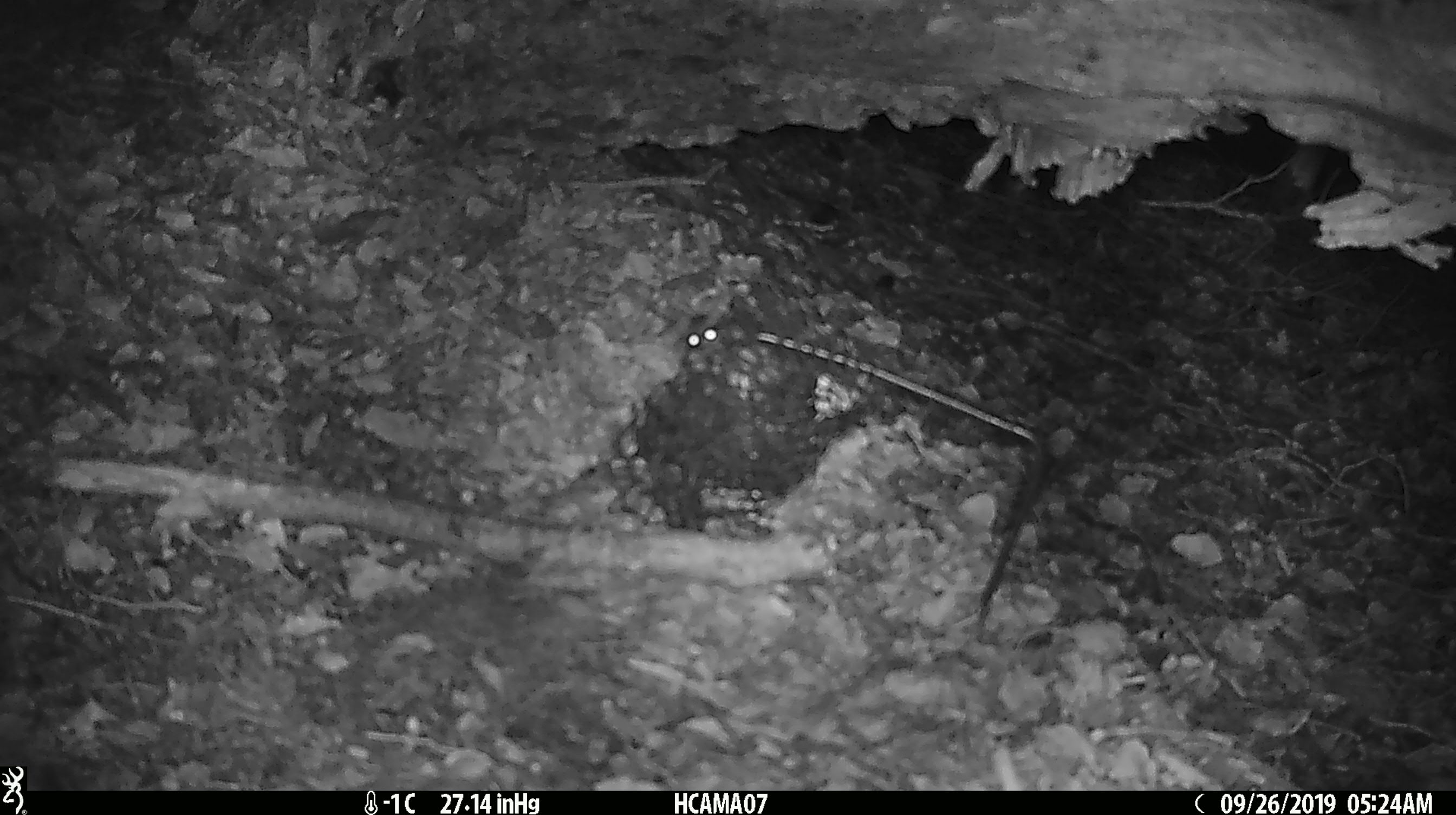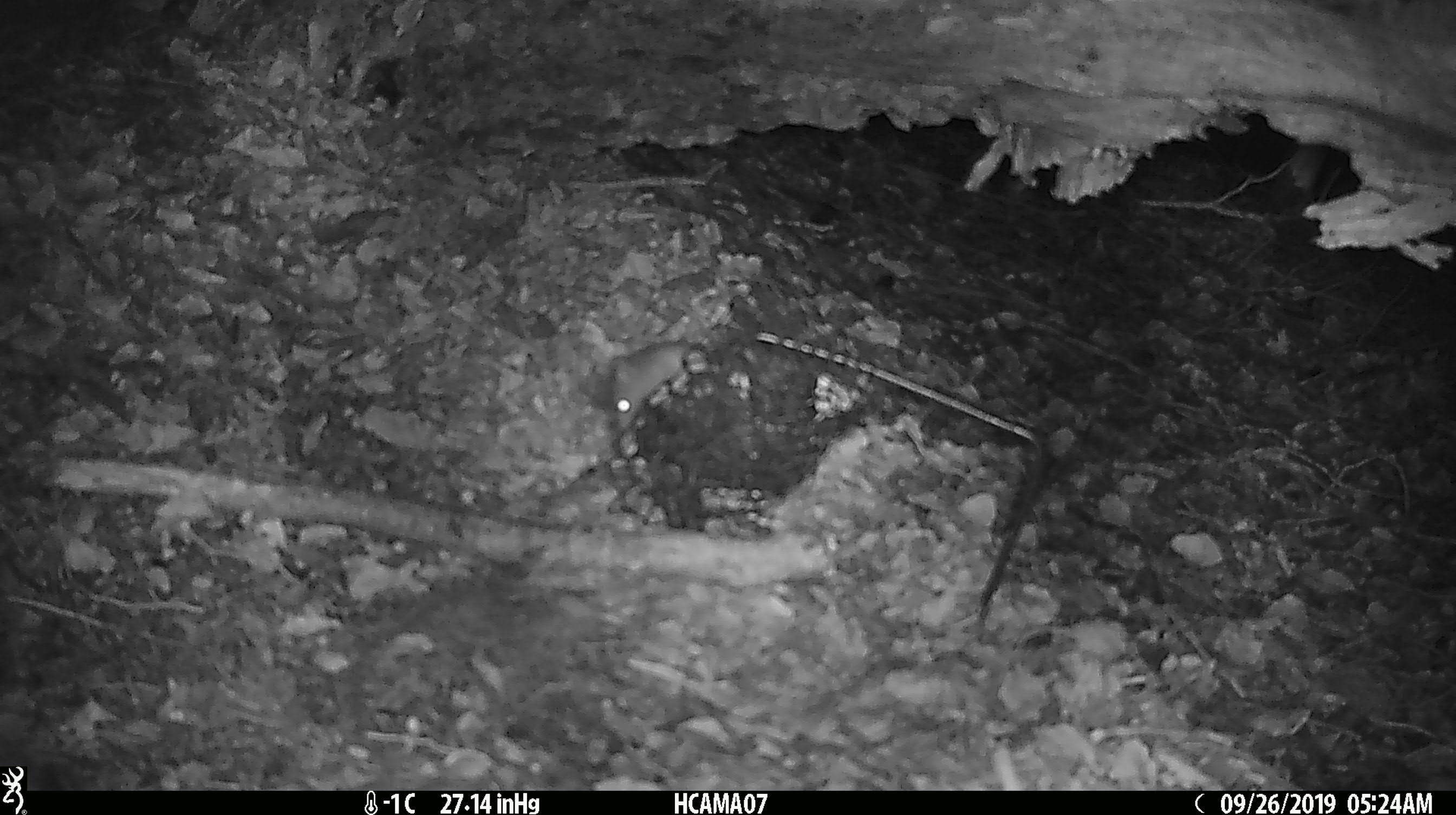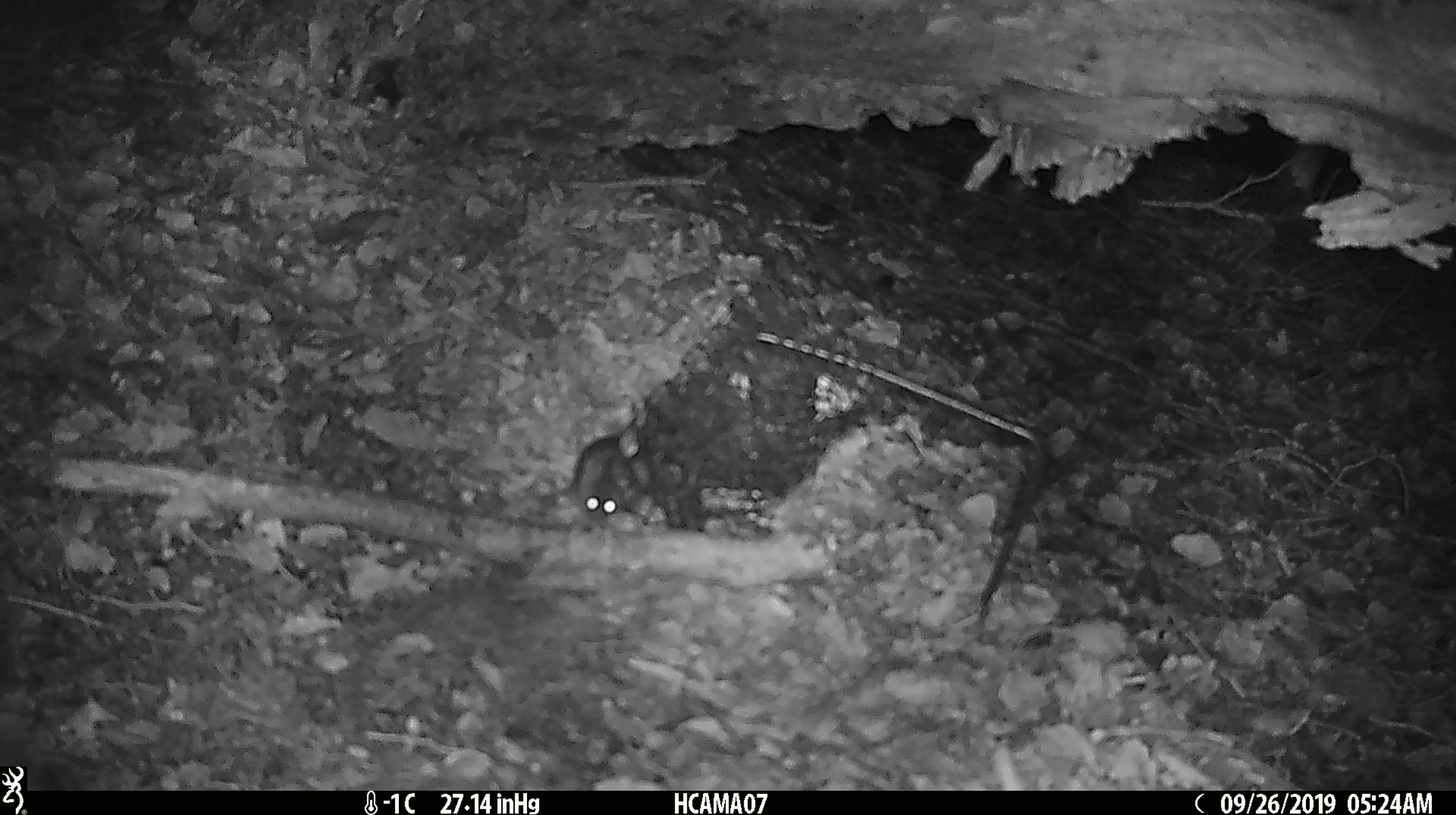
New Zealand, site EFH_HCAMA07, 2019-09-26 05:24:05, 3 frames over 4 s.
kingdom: Animalia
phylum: Chordata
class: Mammalia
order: Rodentia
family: Muridae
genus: Mus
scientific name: Mus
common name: mouse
Mouse (Mus).